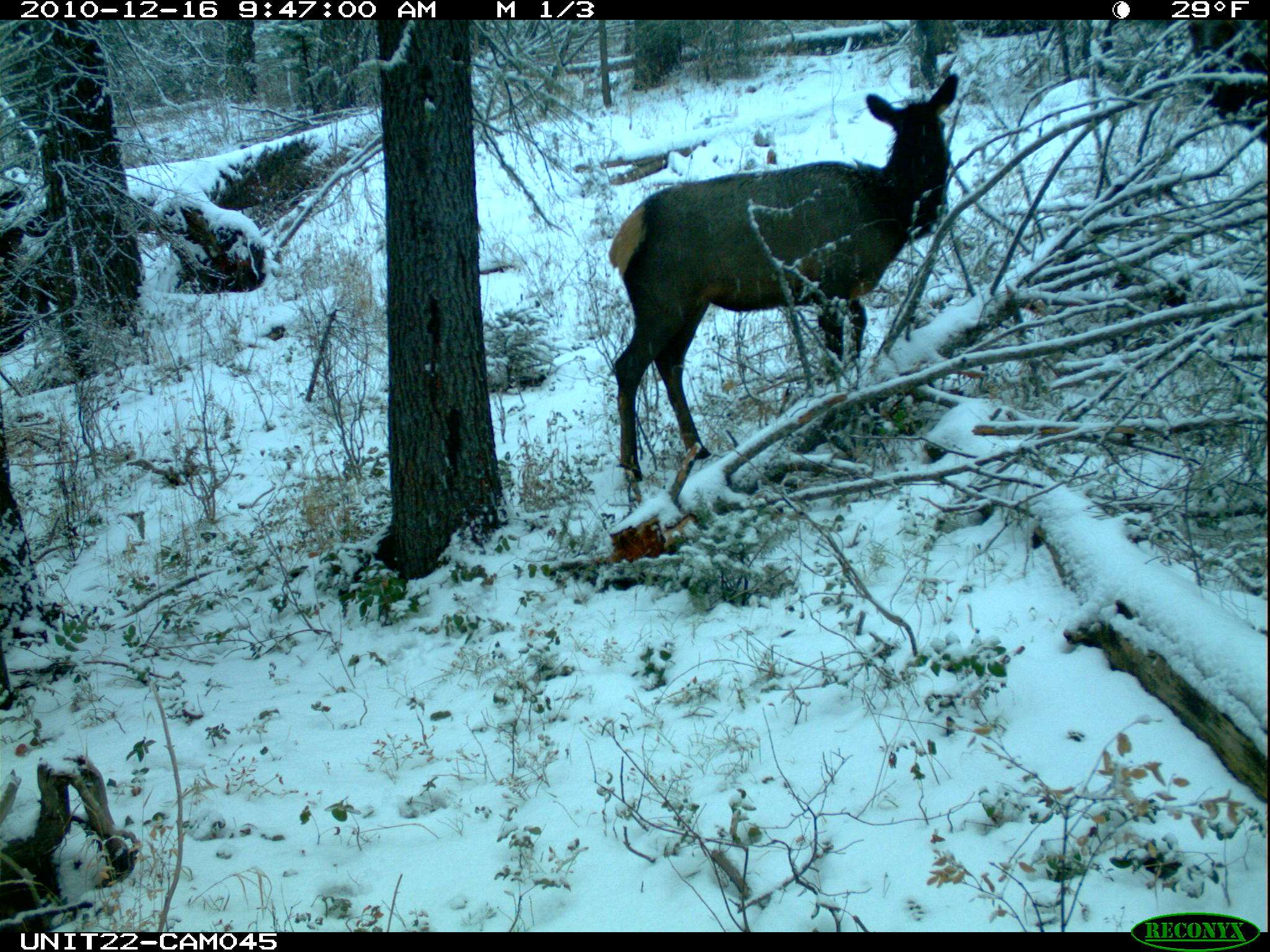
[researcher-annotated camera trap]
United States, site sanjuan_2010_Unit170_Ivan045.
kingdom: Animalia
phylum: Chordata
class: Mammalia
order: Artiodactyla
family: Cervidae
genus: Cervus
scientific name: Cervus elaphus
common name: red deer